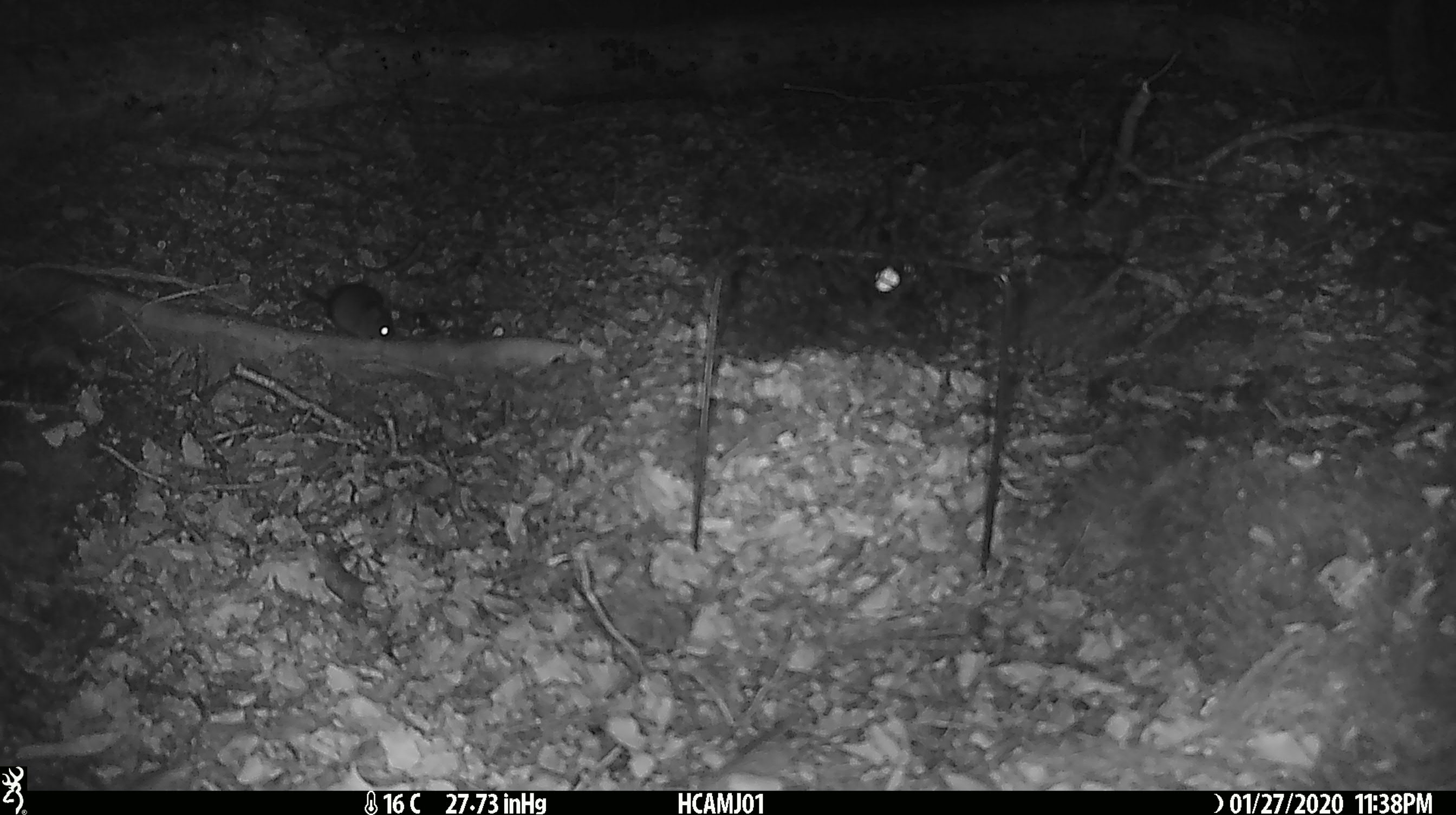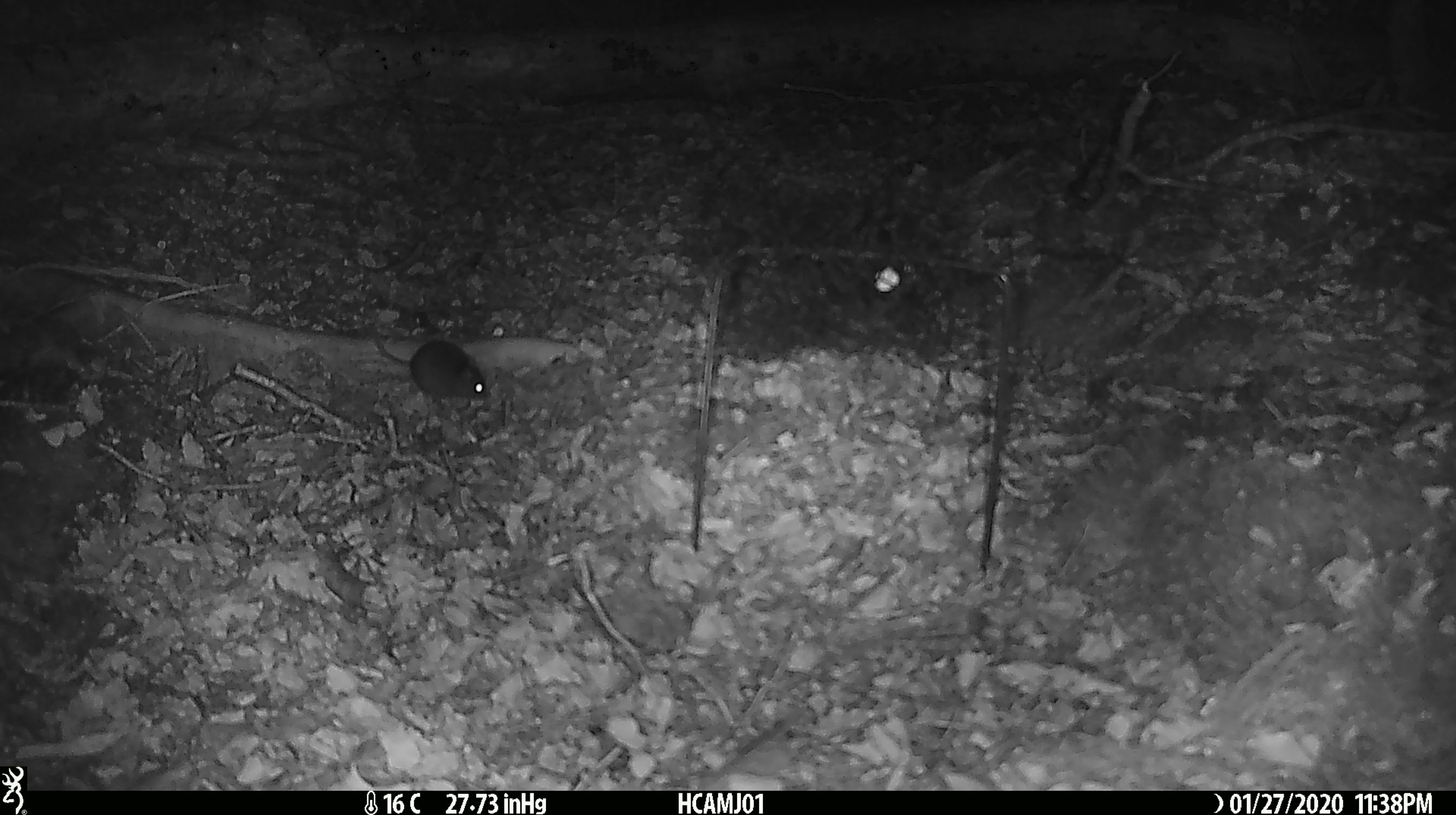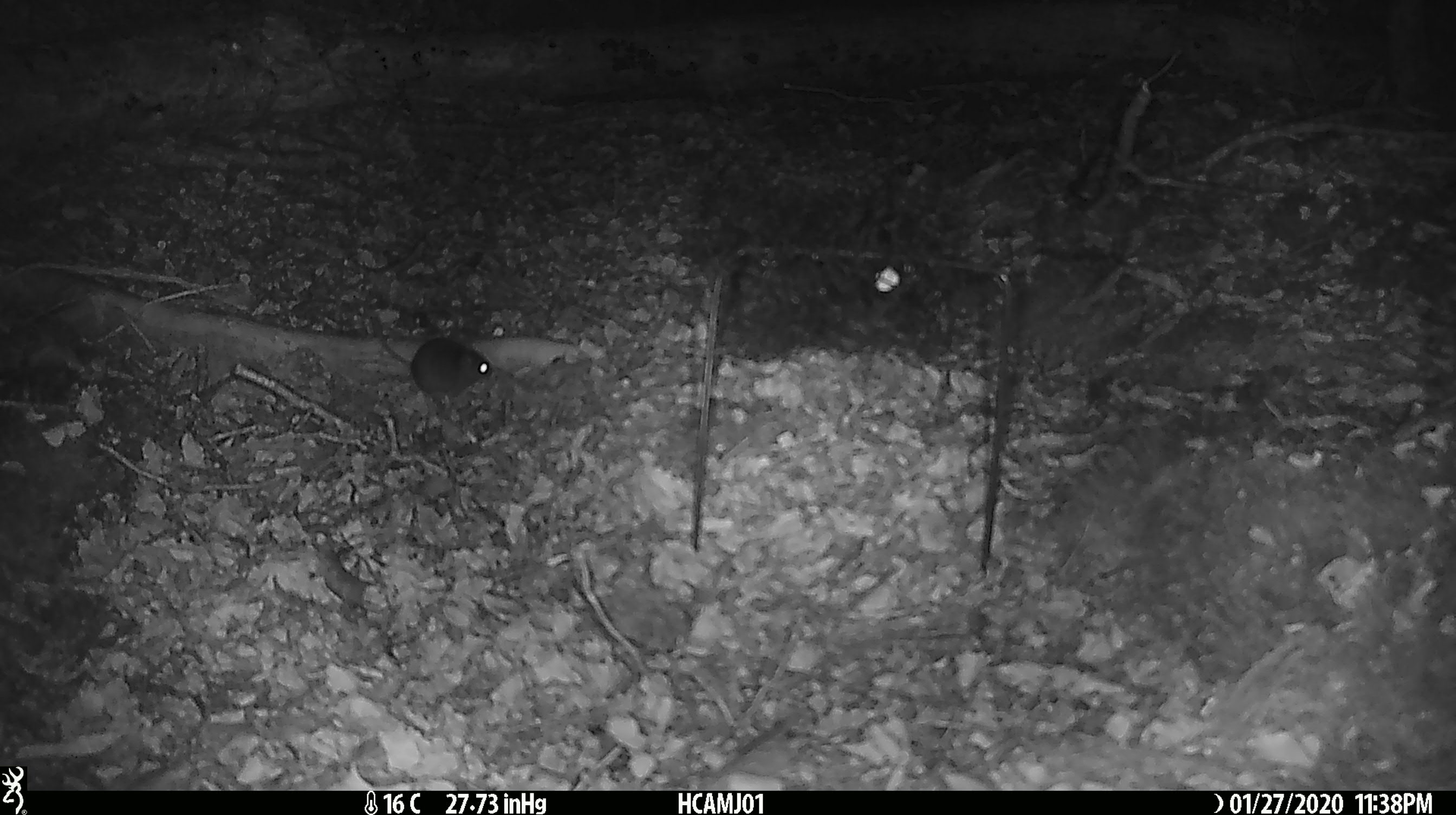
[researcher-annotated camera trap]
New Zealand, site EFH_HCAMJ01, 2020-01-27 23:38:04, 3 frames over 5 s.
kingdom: Animalia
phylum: Chordata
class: Mammalia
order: Rodentia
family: Muridae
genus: Mus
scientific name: Mus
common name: mouse